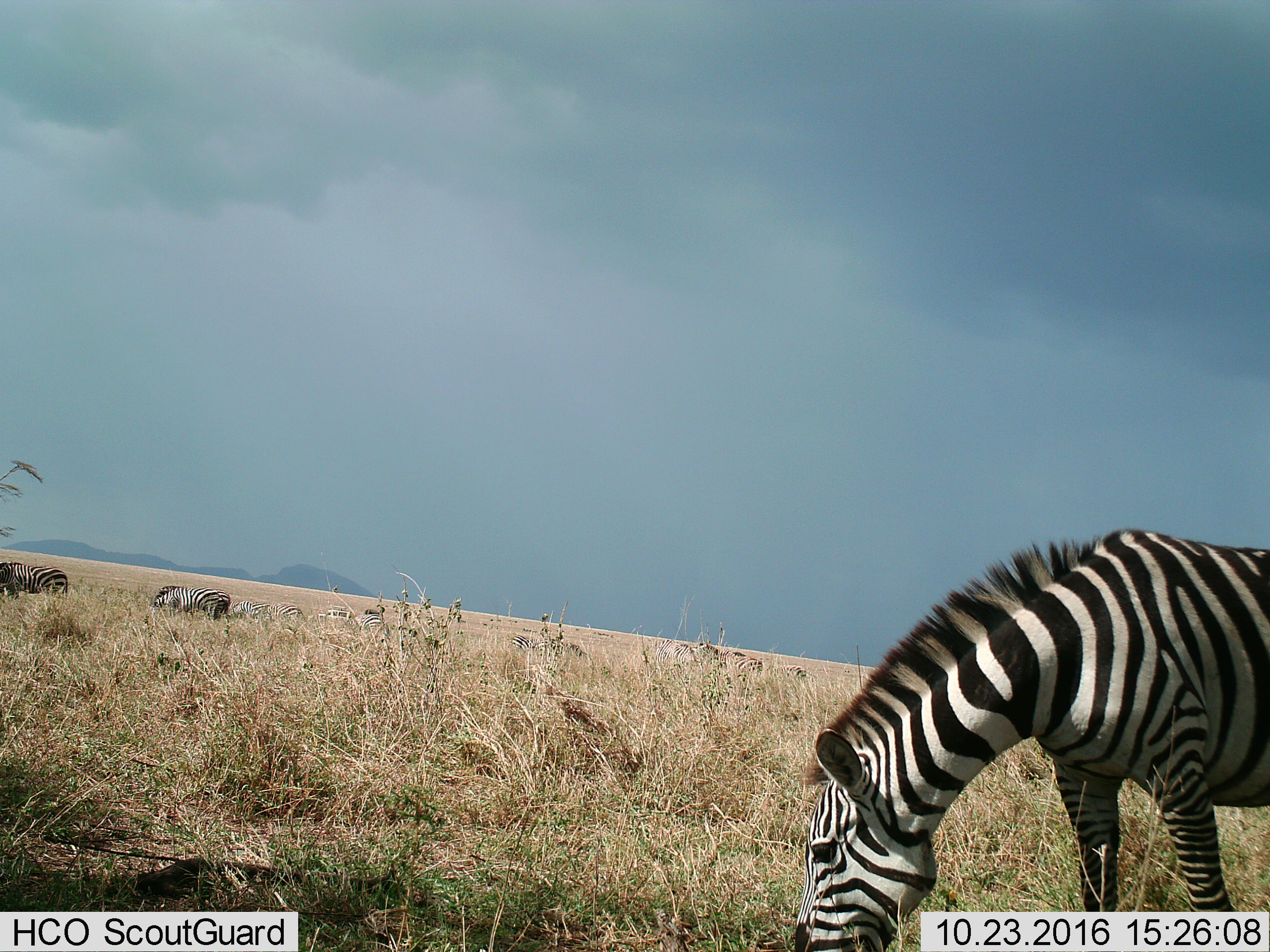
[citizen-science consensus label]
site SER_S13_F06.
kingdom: Animalia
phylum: Chordata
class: Mammalia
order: Perissodactyla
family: Equidae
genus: Equus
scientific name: Equus quagga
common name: plains zebra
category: zebraplains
Zebraplains (plains zebra) (Equus quagga), count 11-50. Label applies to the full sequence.